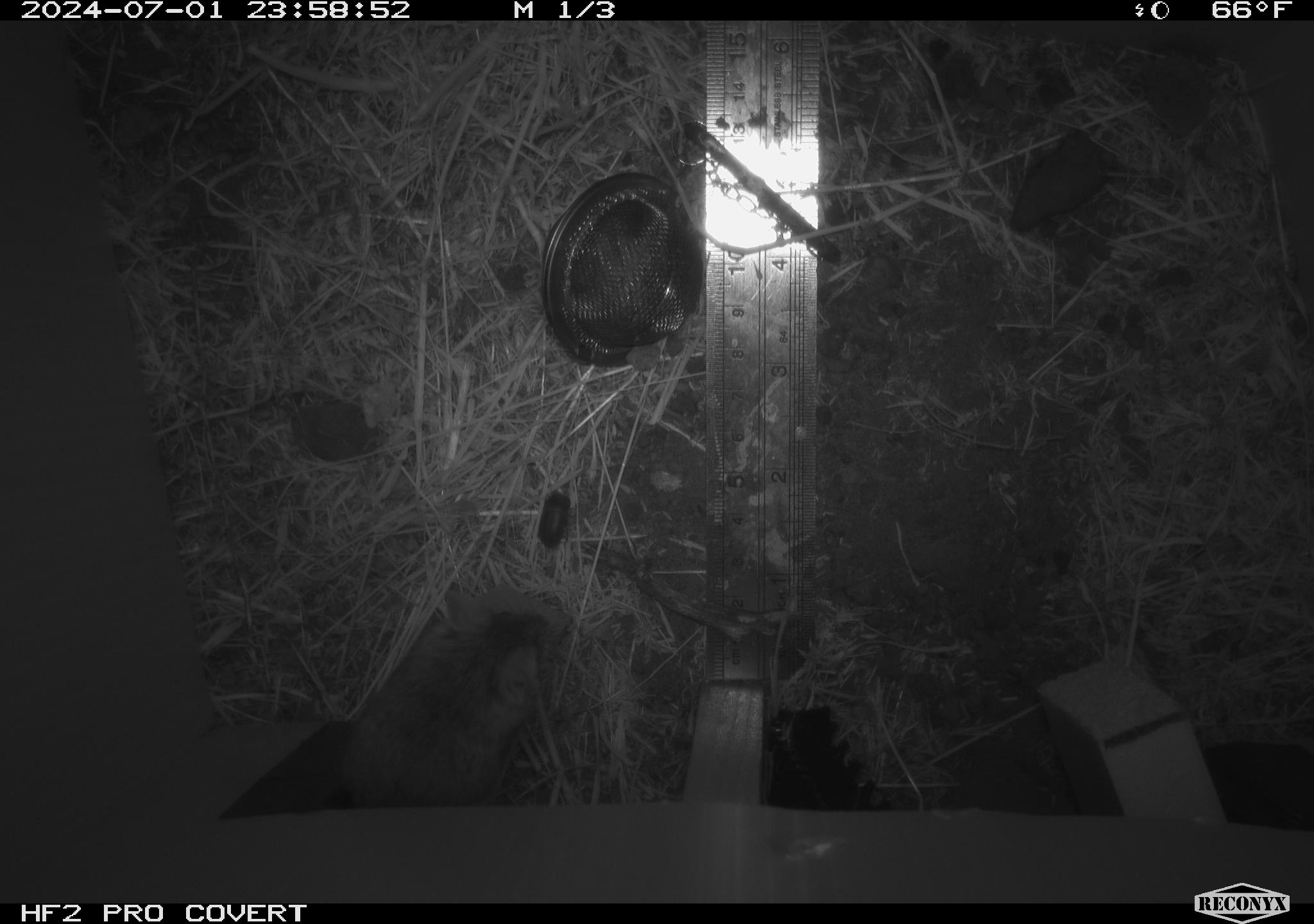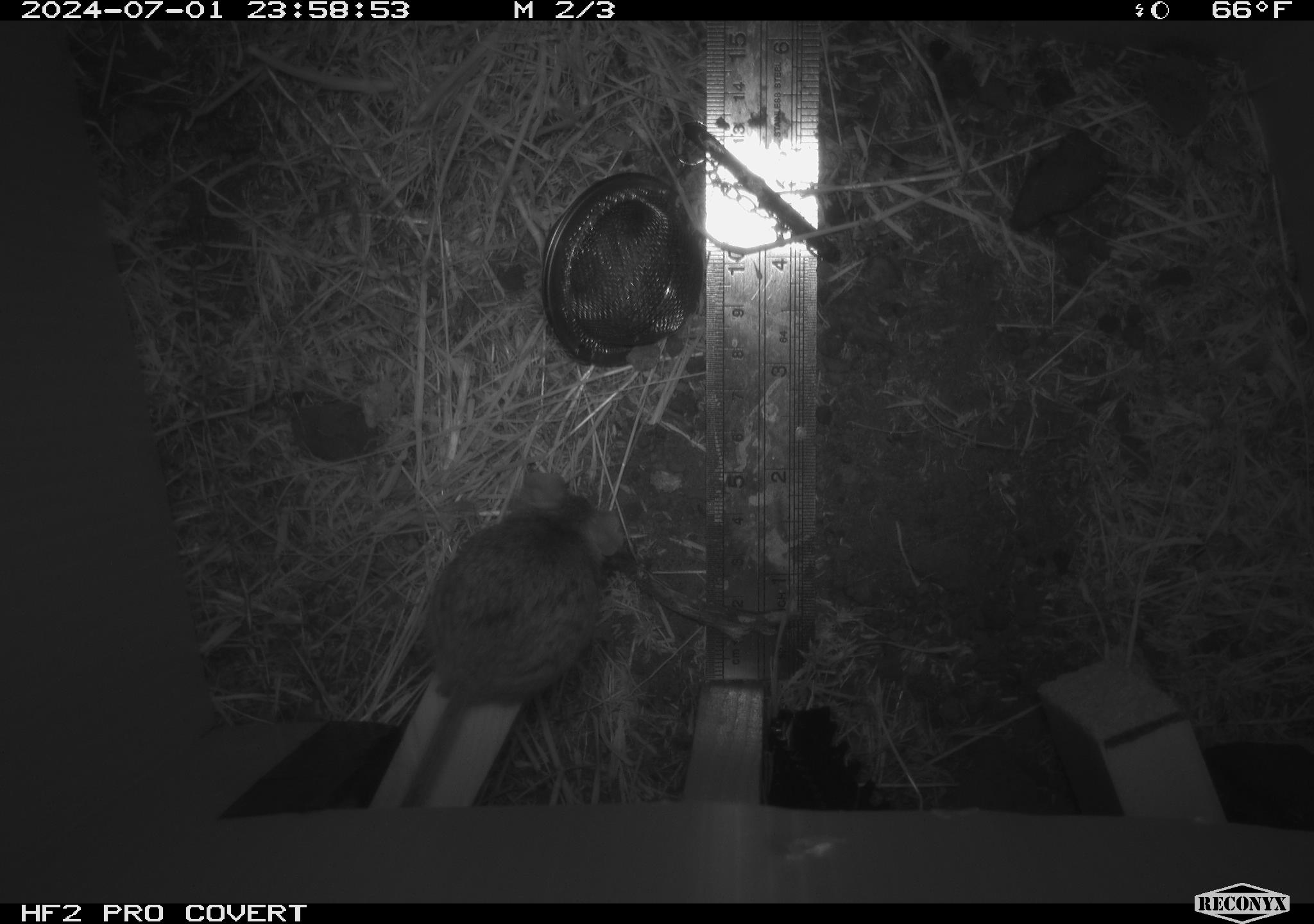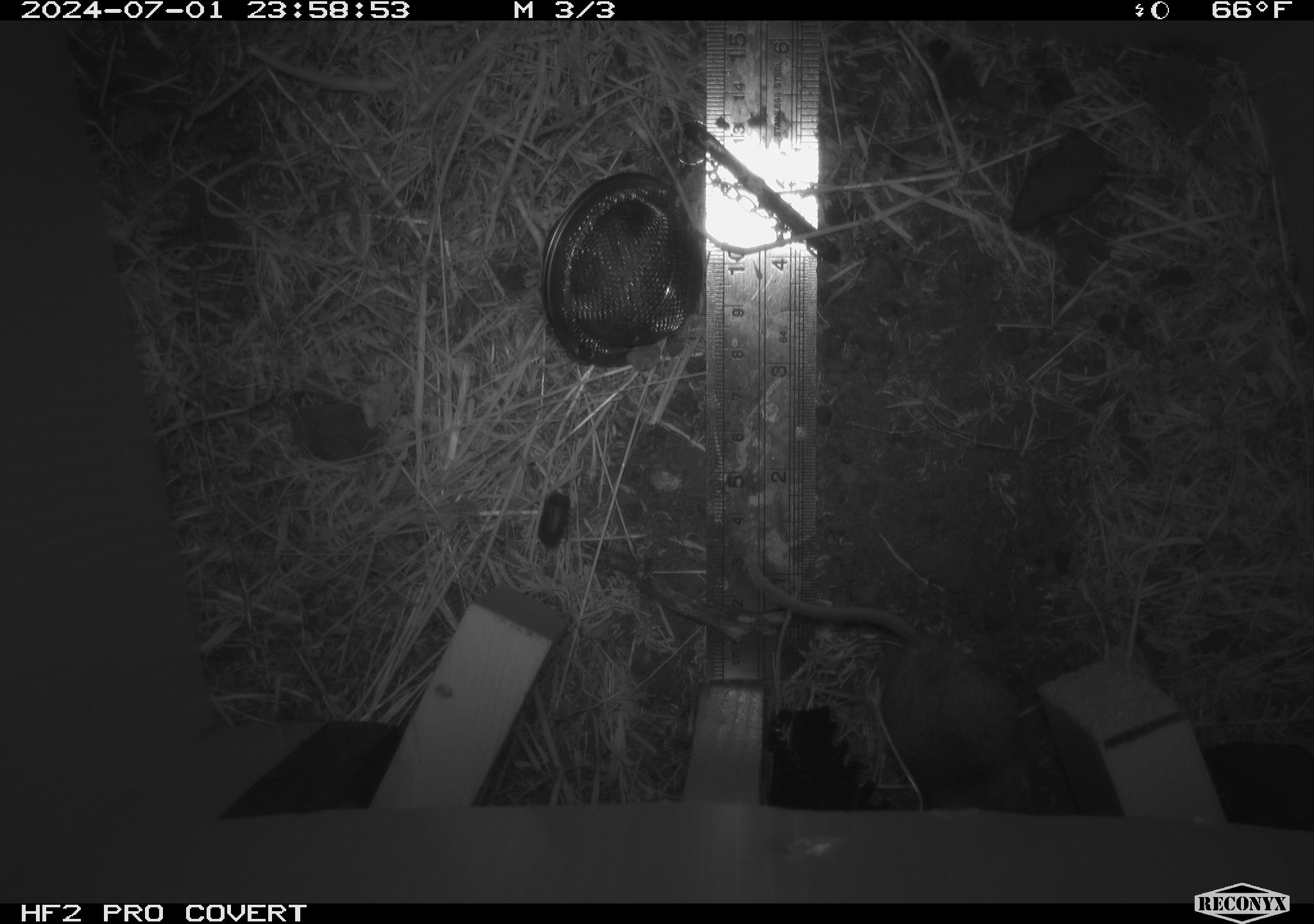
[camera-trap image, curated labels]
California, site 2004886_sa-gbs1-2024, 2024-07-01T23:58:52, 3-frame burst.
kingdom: Animalia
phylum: Chordata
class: Mammalia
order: Rodentia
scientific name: Rodentia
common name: mouse species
Mouse species (Rodentia).